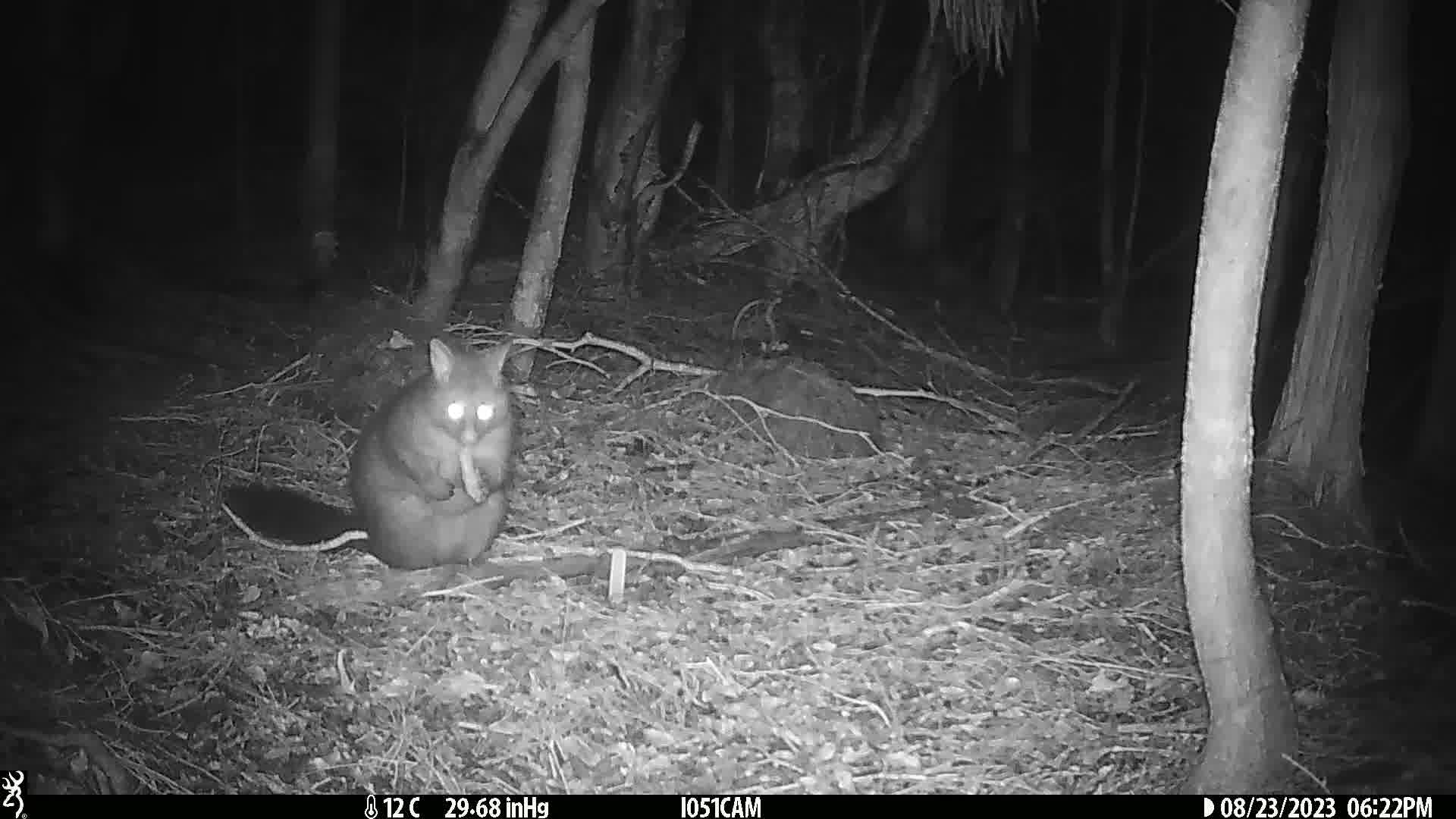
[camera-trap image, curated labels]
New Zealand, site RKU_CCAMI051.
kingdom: Animalia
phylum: Chordata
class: Mammalia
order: Diprotodontia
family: Phalangeridae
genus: Trichosurus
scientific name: Trichosurus vulpecula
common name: common brushtail possum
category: possum